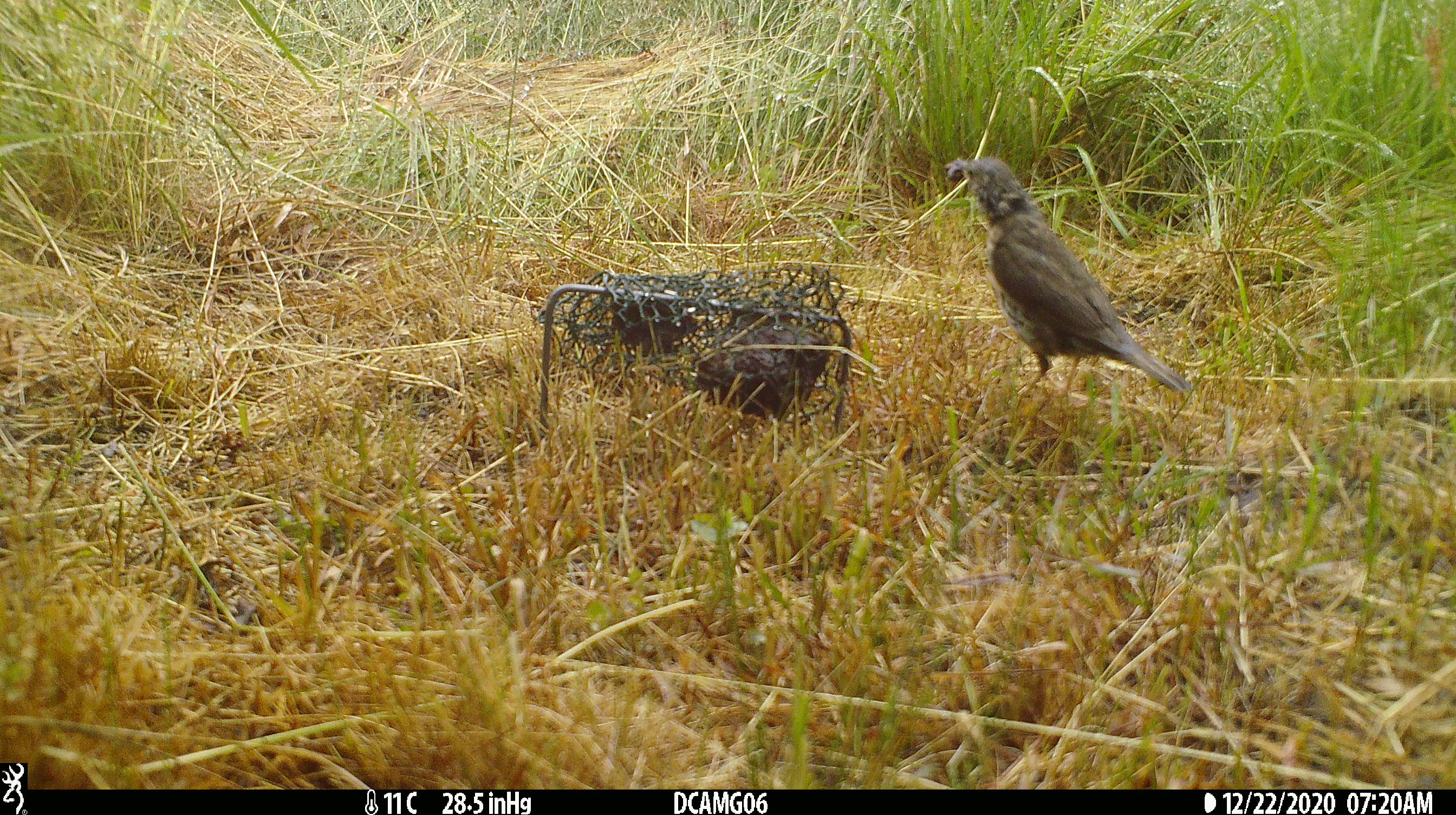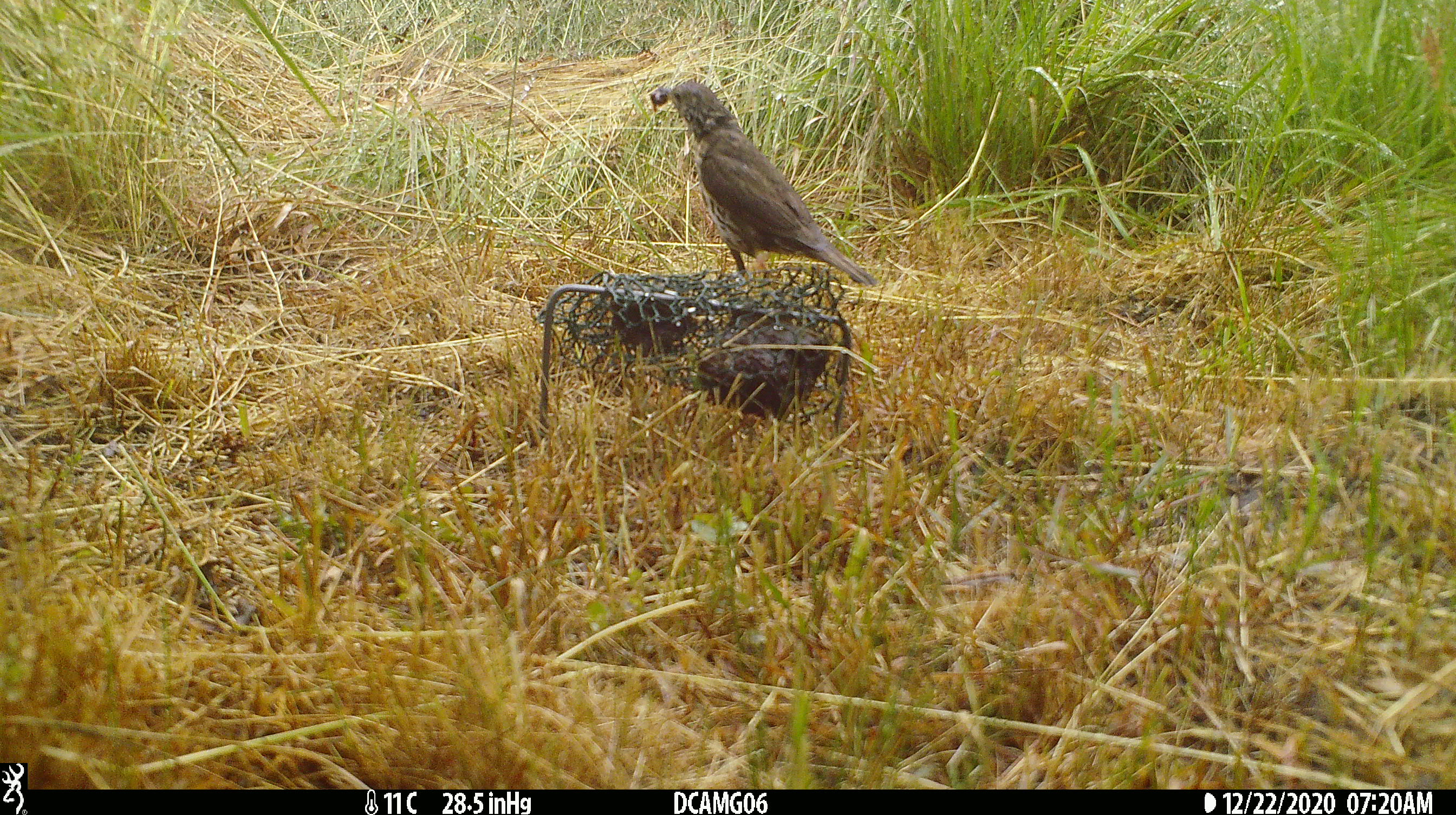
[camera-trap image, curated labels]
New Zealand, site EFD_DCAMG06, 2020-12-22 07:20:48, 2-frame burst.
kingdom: Animalia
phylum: Chordata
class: Aves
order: Passeriformes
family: Turdidae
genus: Turdus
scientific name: Turdus philomelos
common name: song thrush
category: thrush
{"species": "thrush (song thrush) (Turdus philomelos)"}